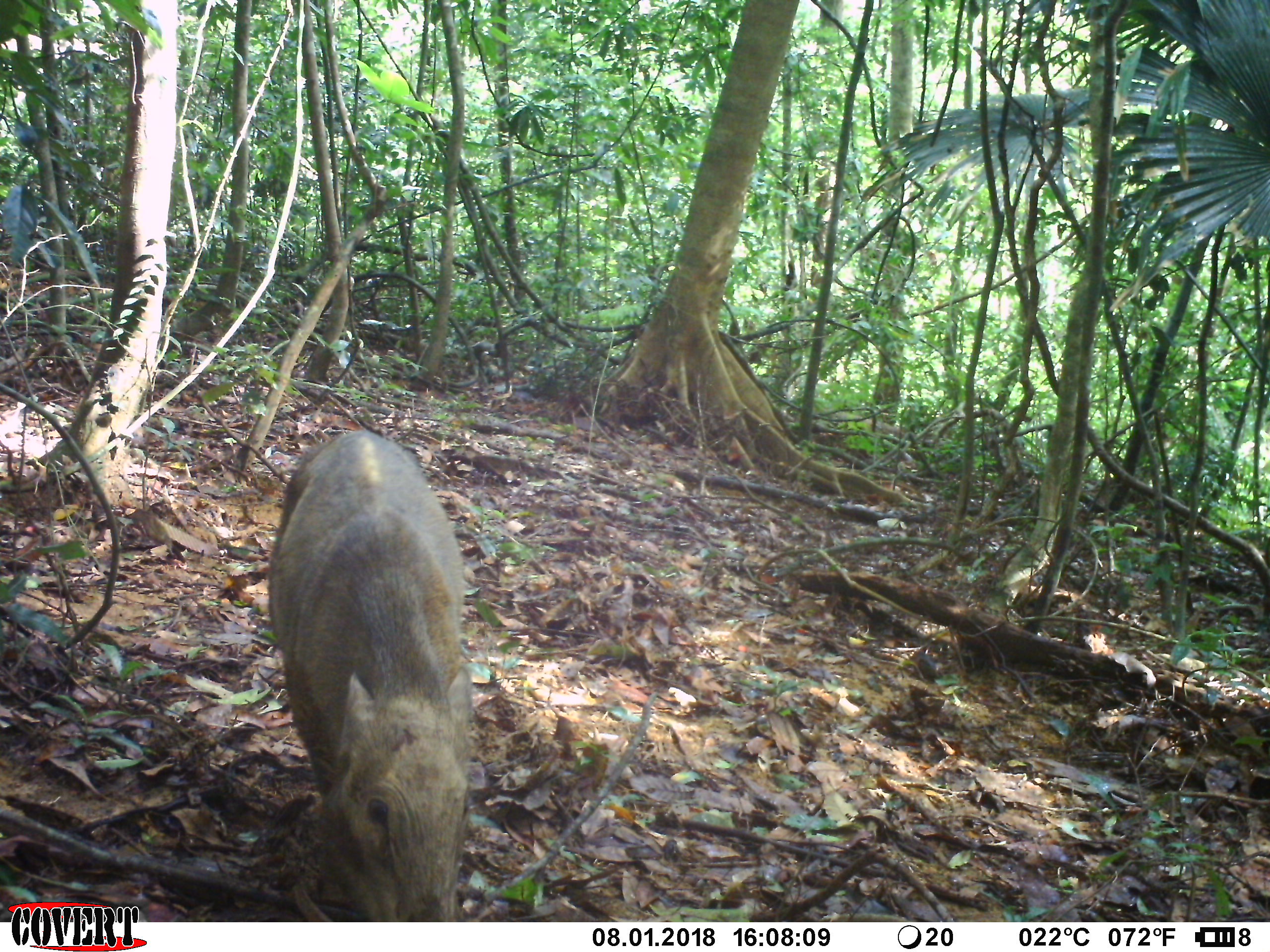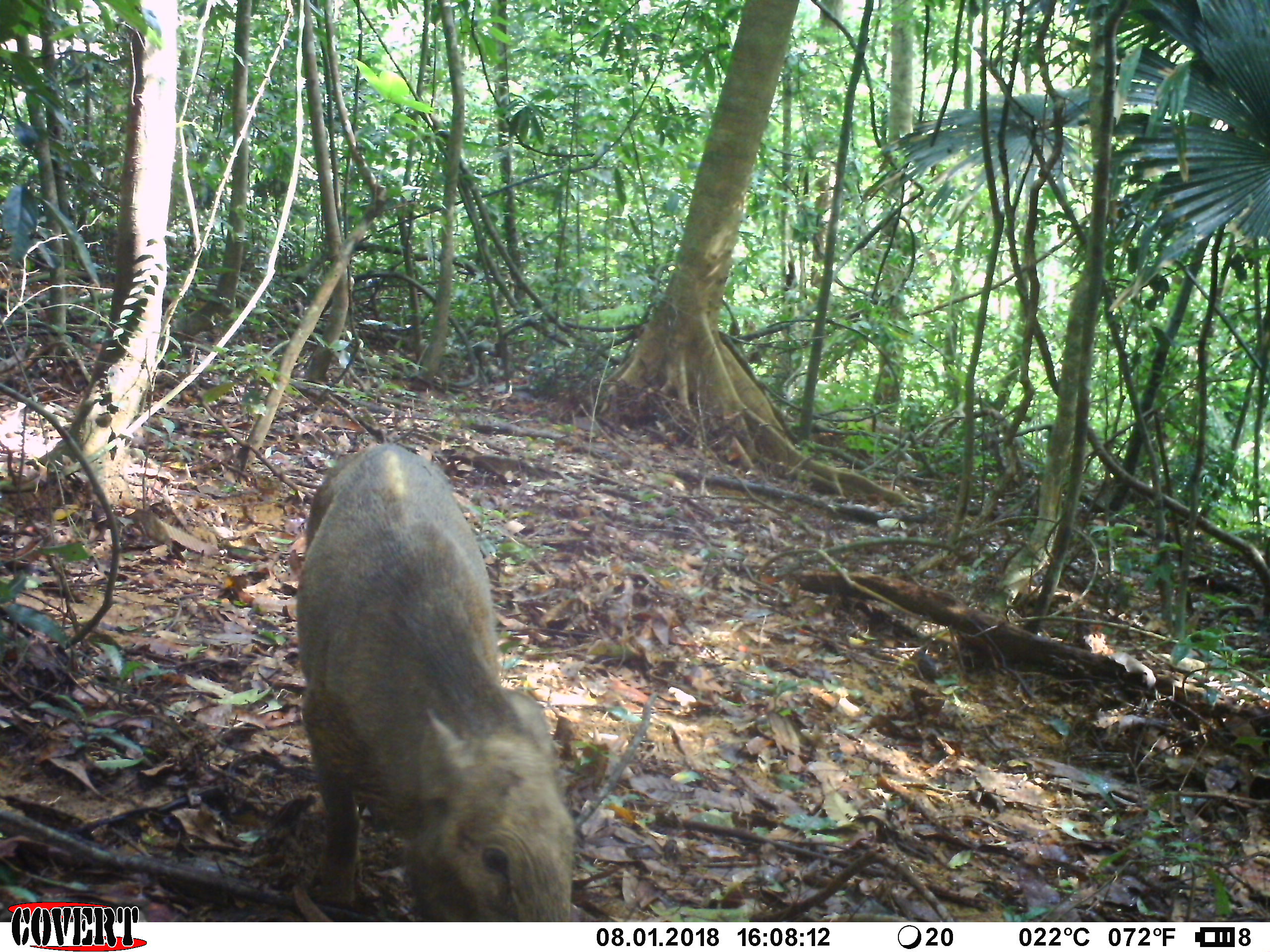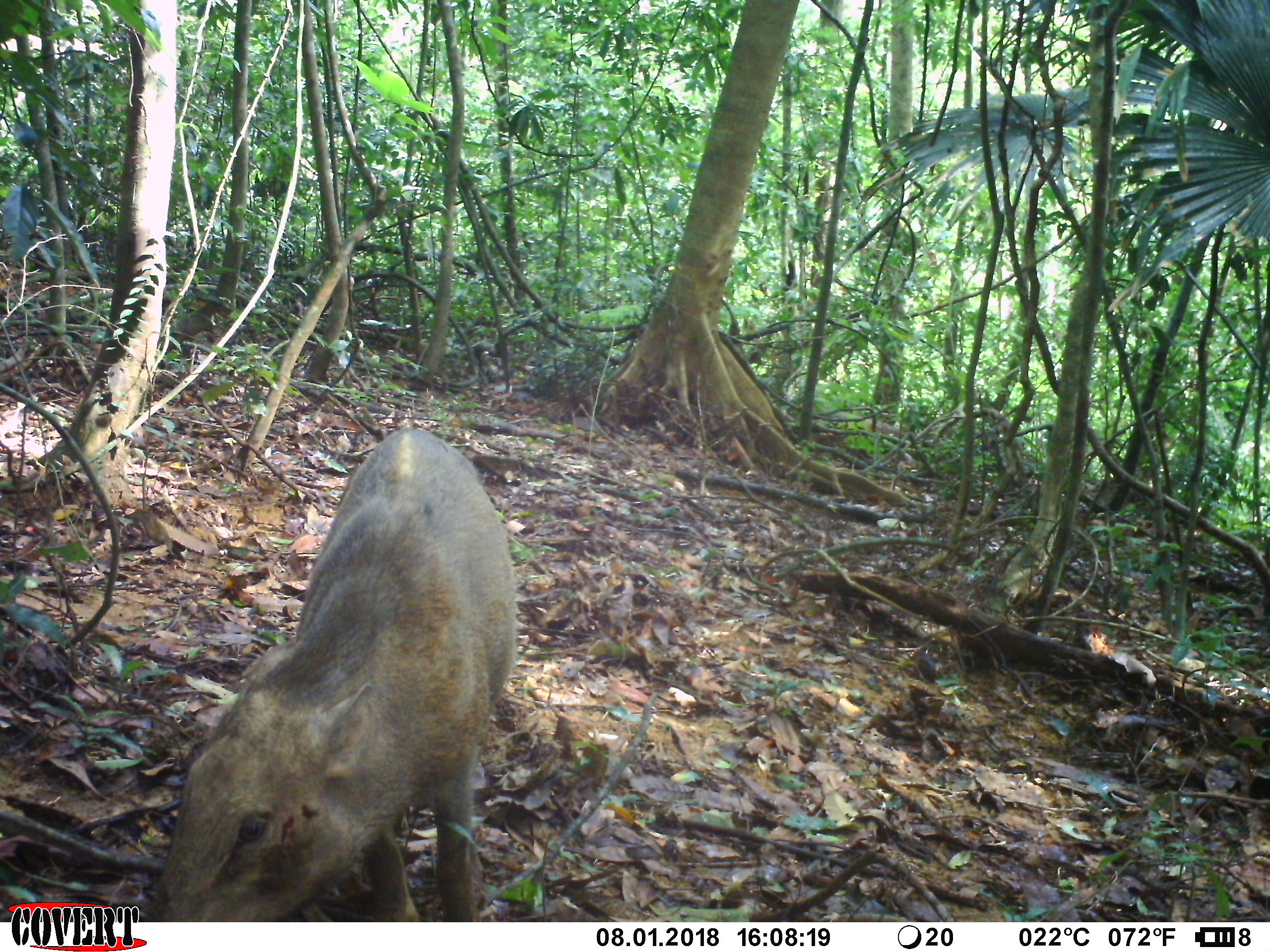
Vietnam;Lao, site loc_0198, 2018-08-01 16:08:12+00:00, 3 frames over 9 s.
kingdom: Animalia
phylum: Chordata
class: Mammalia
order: Artiodactyla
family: Suidae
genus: Sus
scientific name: Sus scrofa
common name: eurasian wild pig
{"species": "eurasian wild pig (Sus scrofa)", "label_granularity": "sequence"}